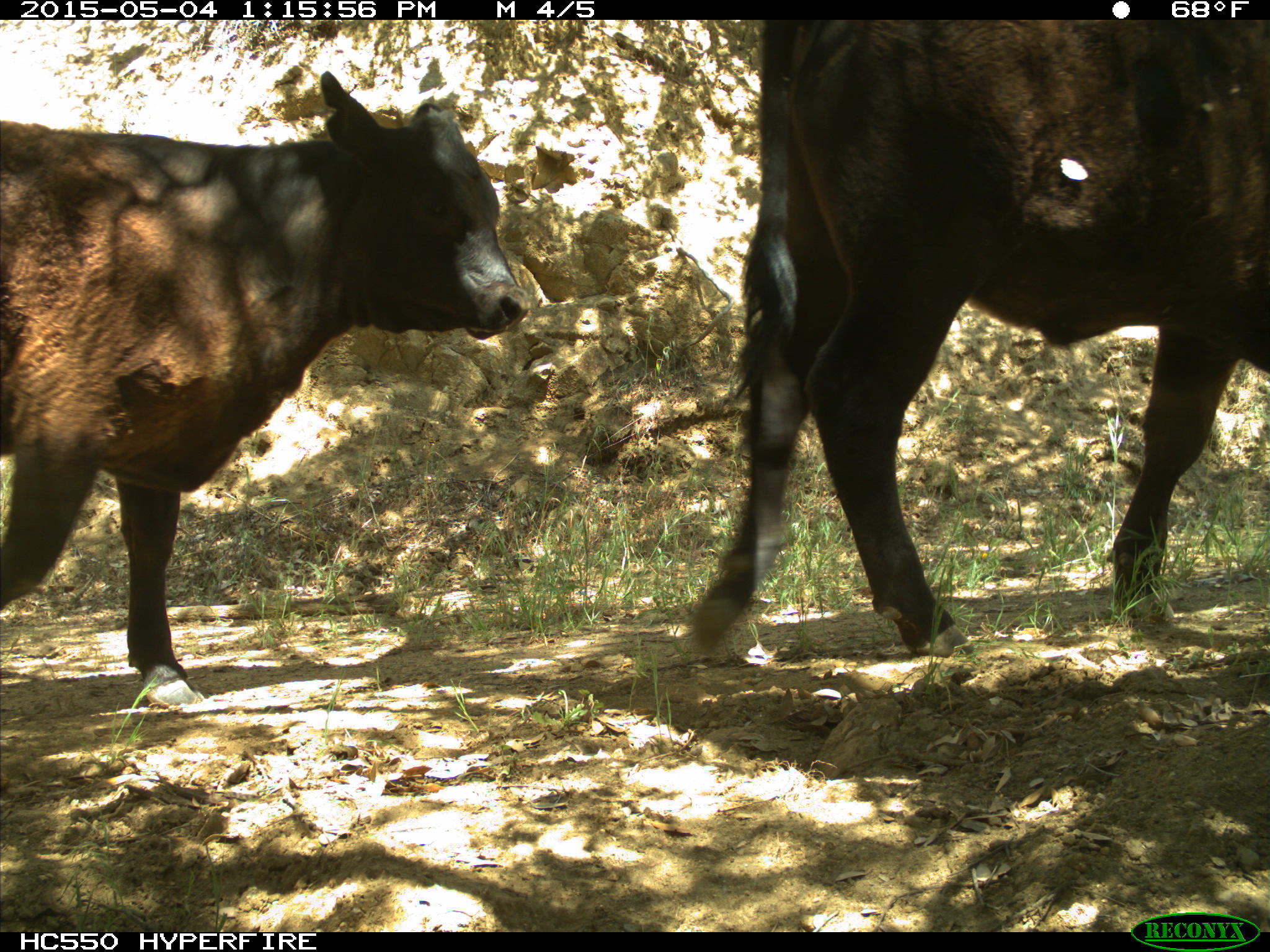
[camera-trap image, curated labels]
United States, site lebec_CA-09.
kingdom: Animalia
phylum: Chordata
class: Mammalia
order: Artiodactyla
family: Bovidae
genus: Bos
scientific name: Bos taurus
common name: domestic cow